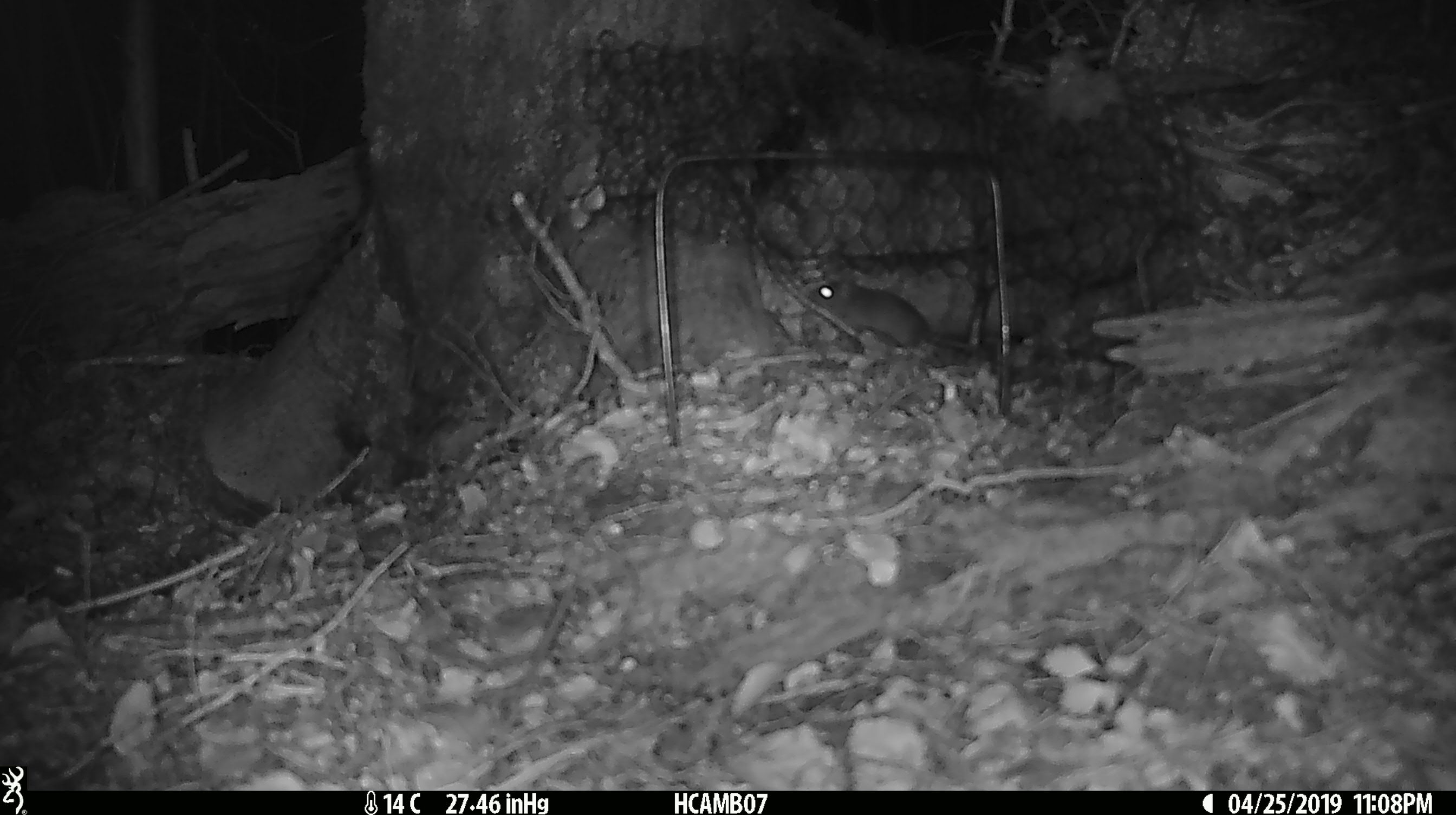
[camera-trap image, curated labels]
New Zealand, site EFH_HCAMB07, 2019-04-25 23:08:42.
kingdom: Animalia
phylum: Chordata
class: Mammalia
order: Rodentia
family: Muridae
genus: Mus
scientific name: Mus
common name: mouse